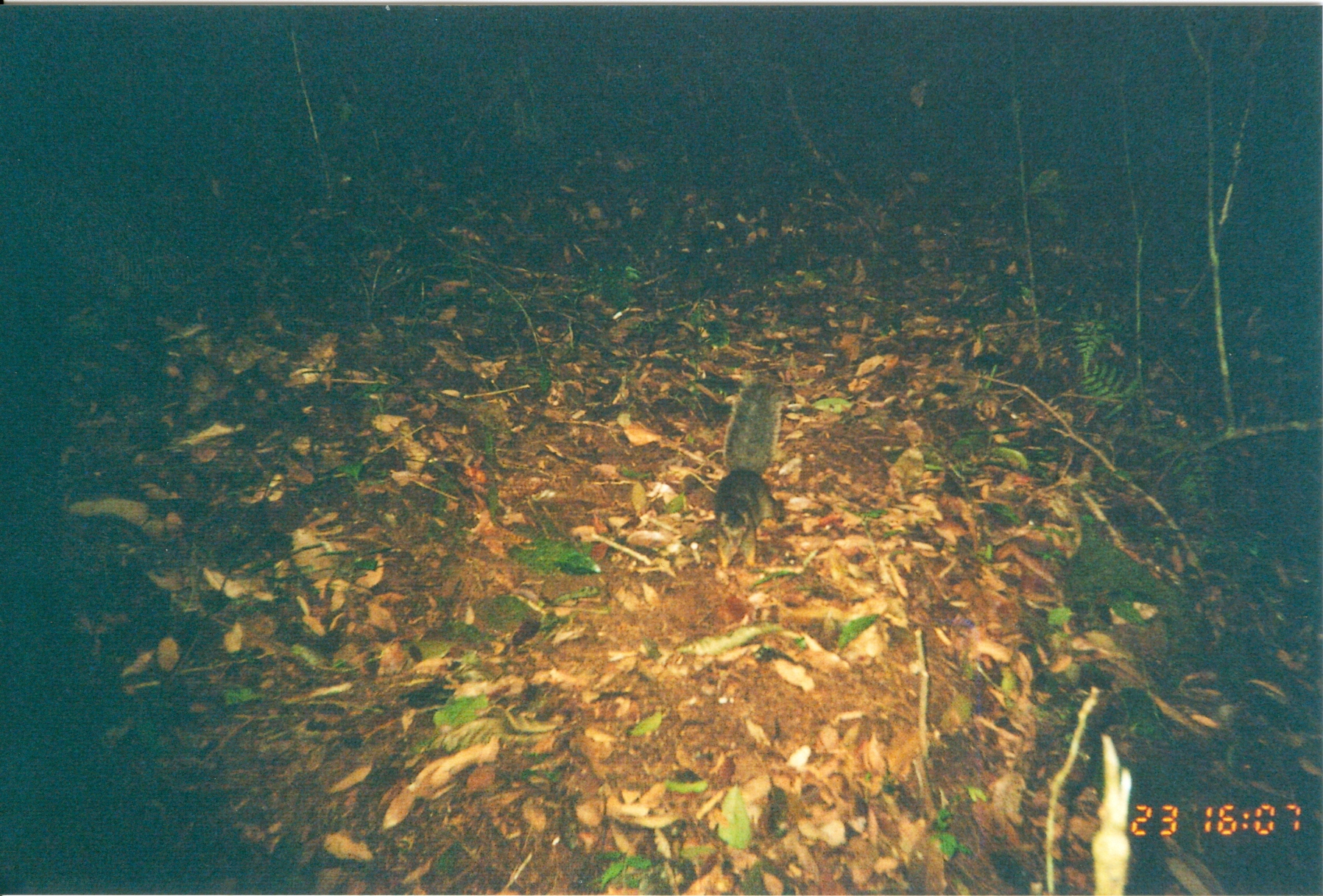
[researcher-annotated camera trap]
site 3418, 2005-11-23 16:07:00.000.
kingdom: Animalia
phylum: Chordata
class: Mammalia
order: Rodentia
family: Sciuridae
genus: Paraxerus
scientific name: Paraxerus vexillarius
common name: swynnerton's bush squirrel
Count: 1.